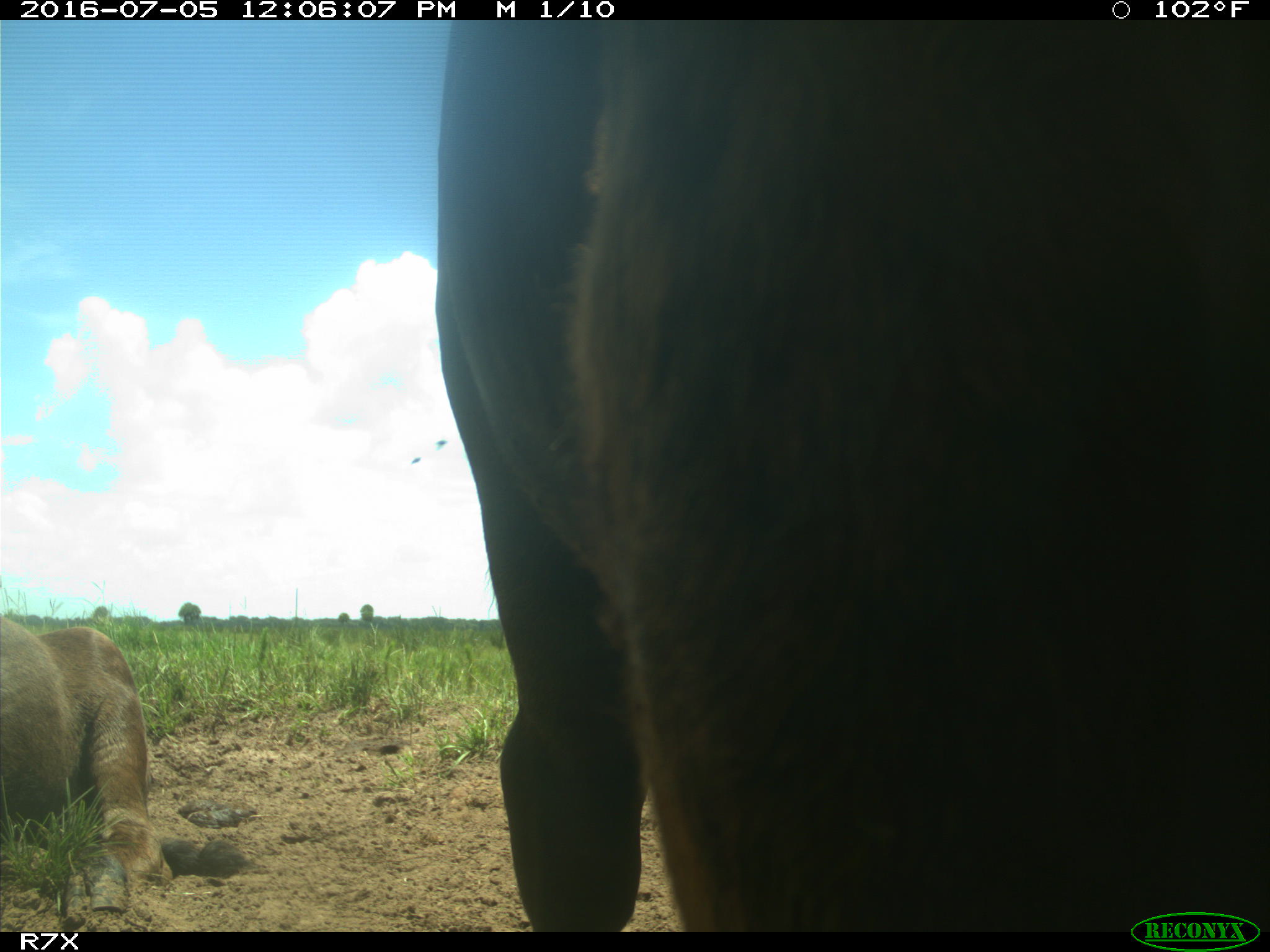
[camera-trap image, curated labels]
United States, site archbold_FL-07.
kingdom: Animalia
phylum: Chordata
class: Mammalia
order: Artiodactyla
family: Bovidae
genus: Bos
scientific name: Bos taurus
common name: domestic cow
Bos taurus (domestic cow).